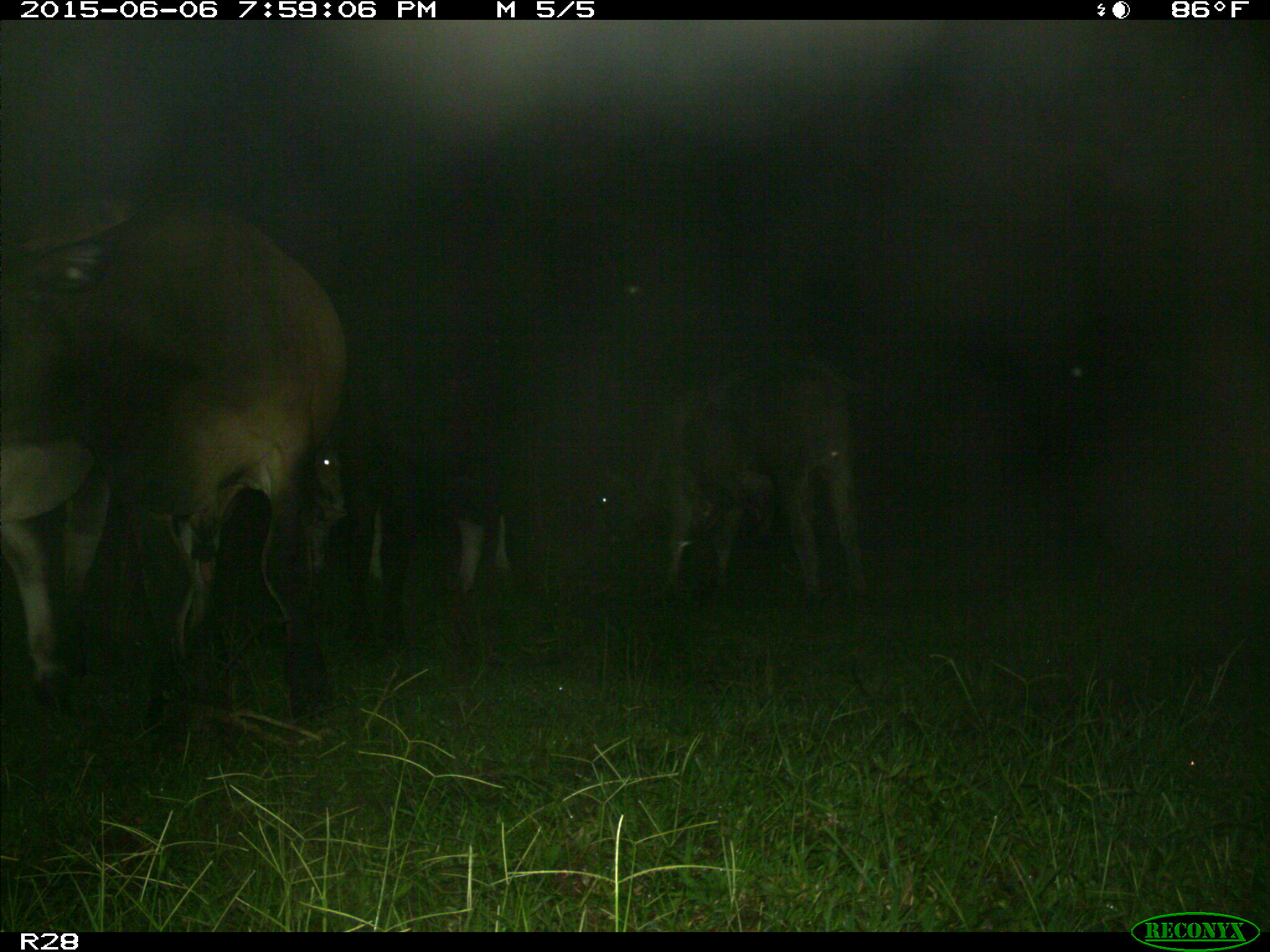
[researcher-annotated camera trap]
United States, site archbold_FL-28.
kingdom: Animalia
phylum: Chordata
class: Mammalia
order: Artiodactyla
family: Bovidae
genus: Bos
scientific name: Bos taurus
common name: domestic cow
Bos taurus (domestic cow).